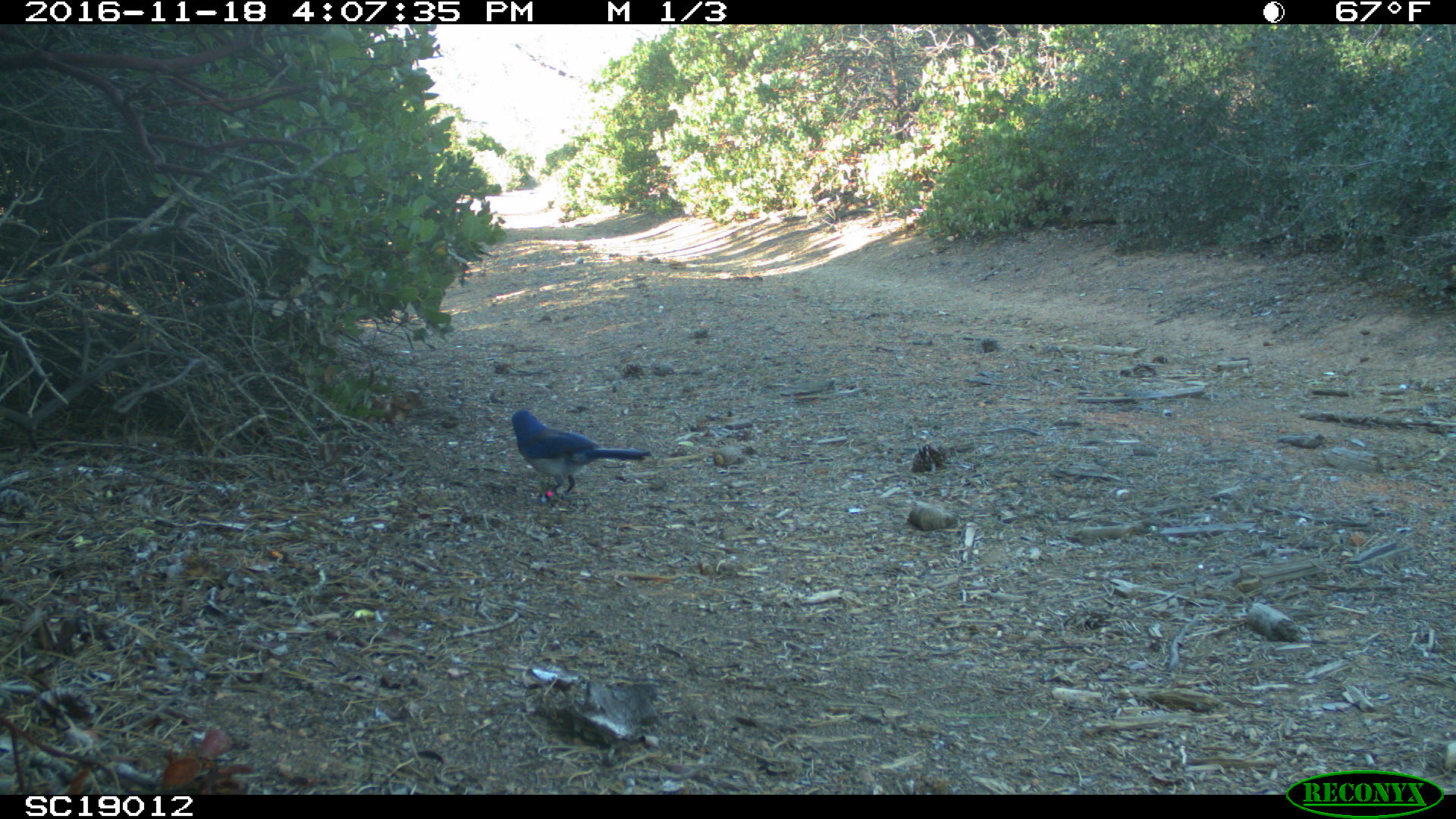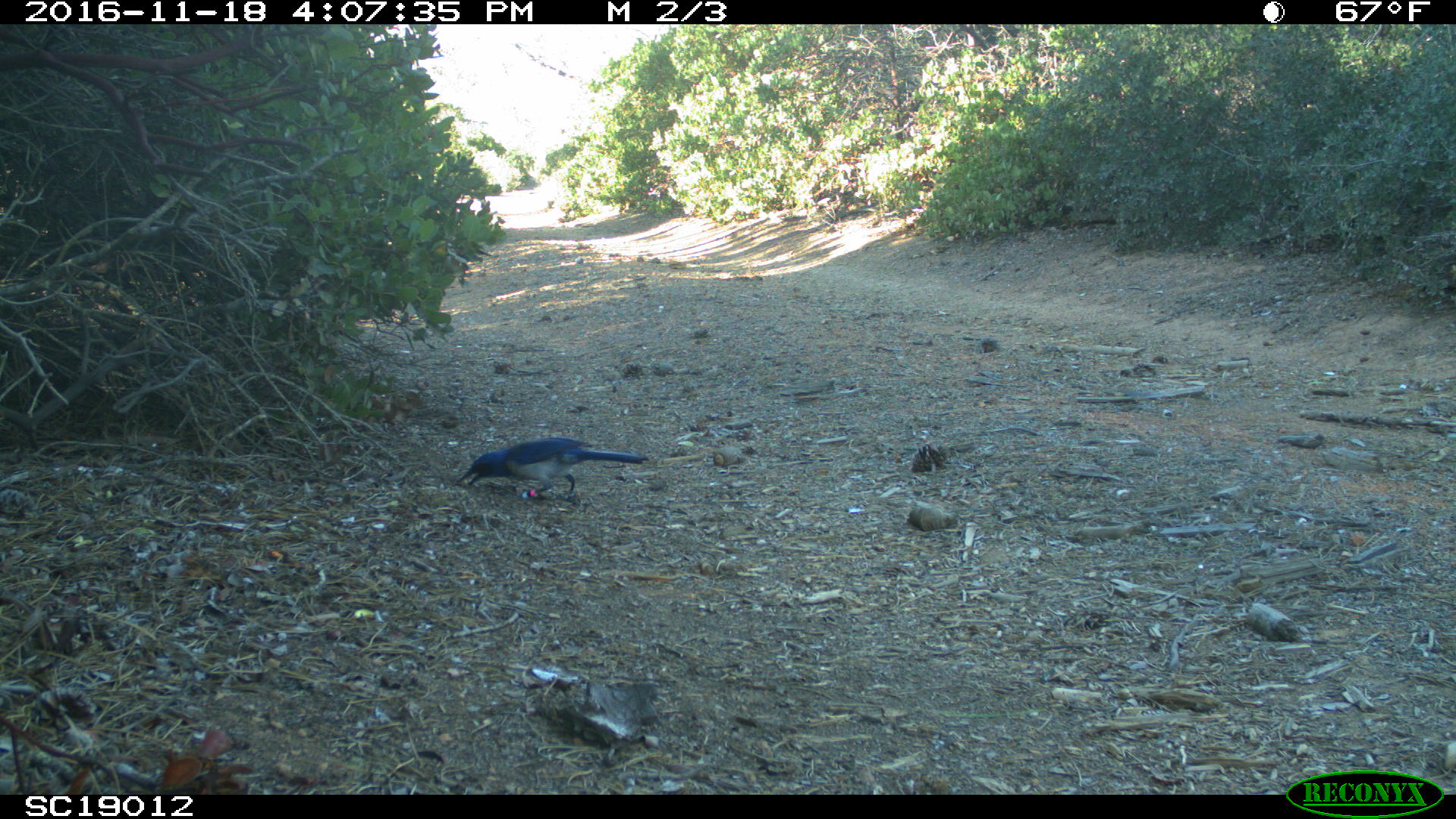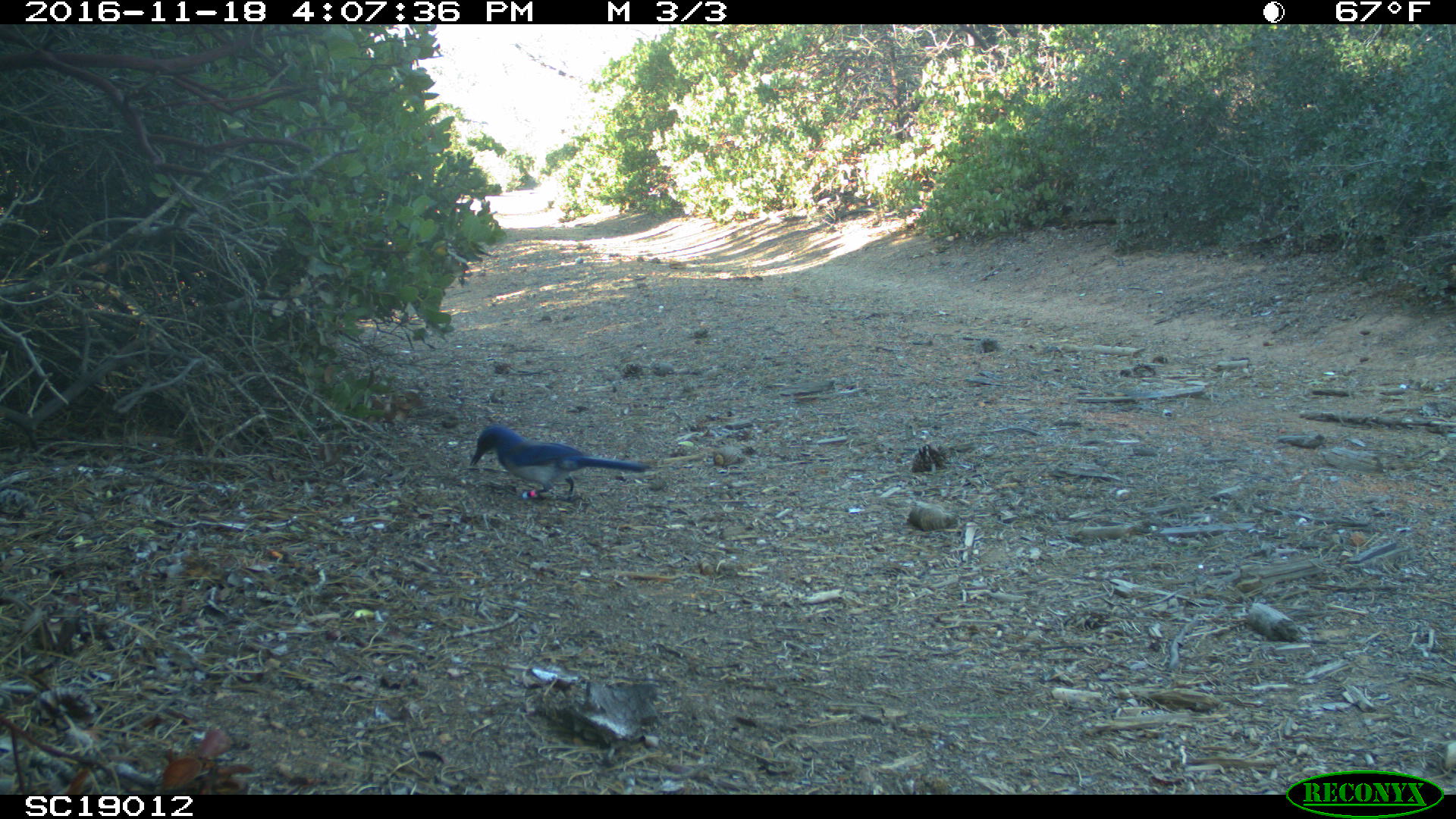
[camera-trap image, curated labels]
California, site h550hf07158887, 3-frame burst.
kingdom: Animalia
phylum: Chordata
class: Aves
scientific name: Aves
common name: bird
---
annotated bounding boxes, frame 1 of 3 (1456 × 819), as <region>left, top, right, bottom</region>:
bird: <region>511, 409, 651, 504</region>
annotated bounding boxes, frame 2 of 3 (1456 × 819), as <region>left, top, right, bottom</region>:
bird: <region>454, 436, 650, 502</region>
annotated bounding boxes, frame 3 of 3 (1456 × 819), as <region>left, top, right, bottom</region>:
bird: <region>469, 424, 648, 500</region>